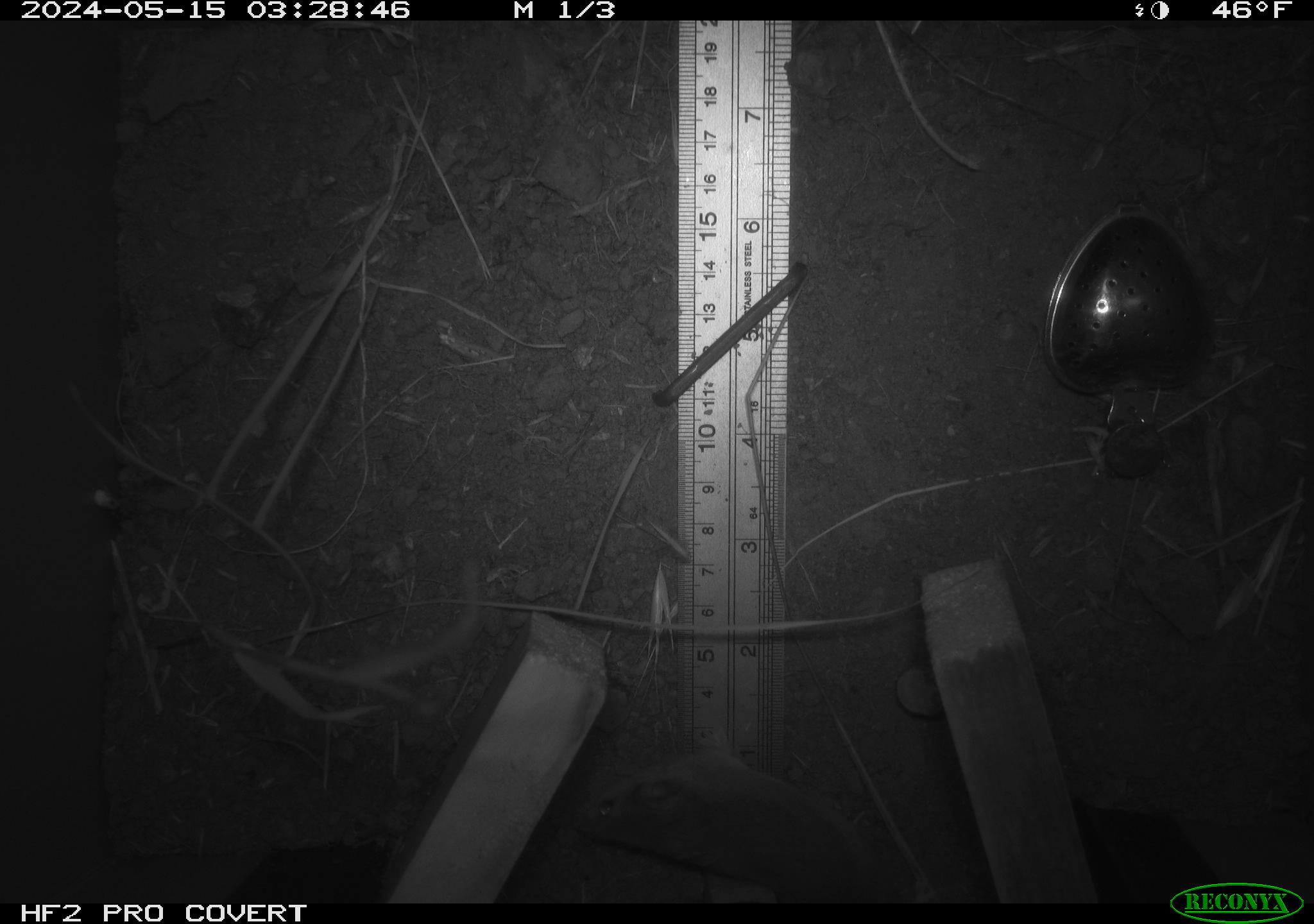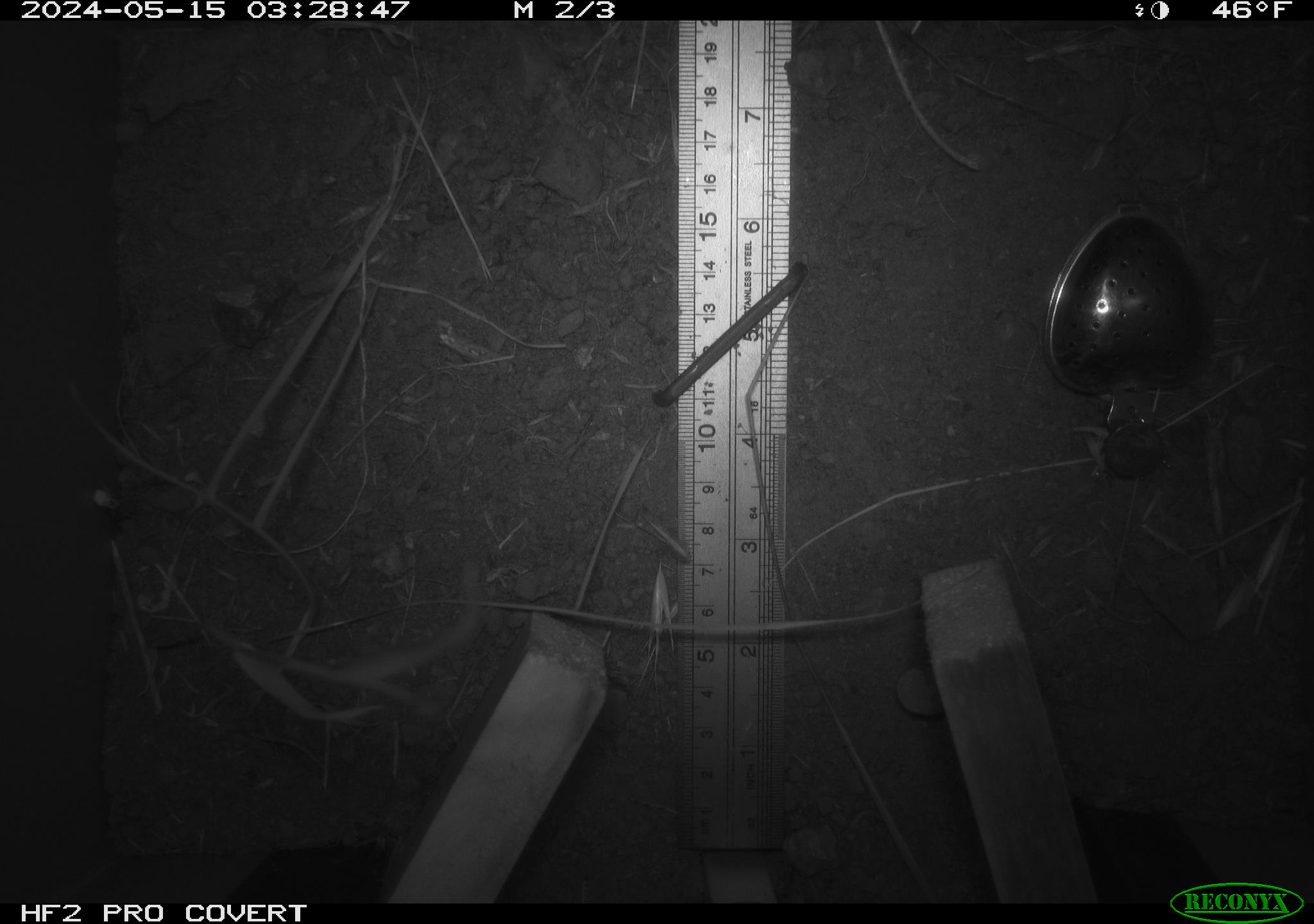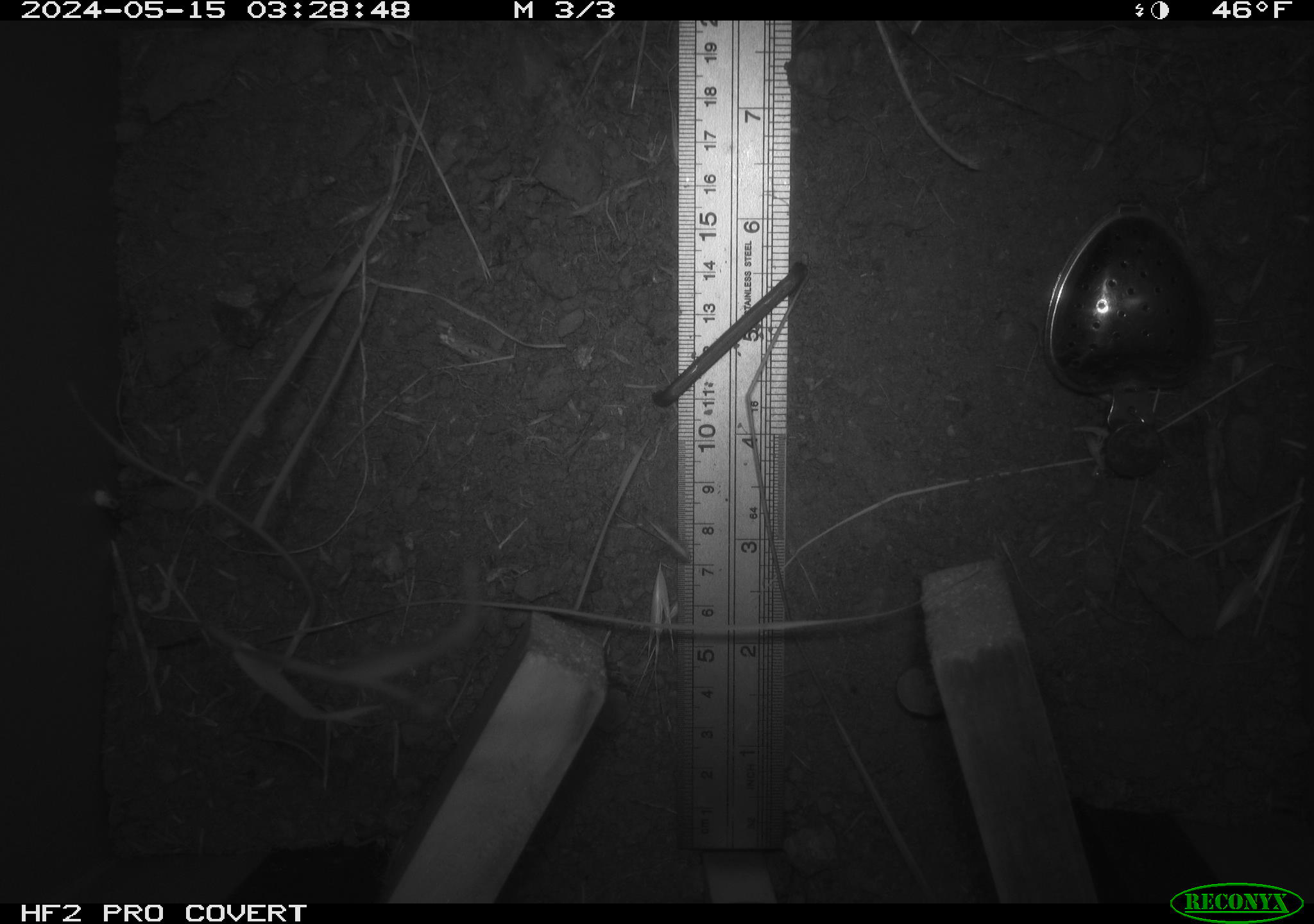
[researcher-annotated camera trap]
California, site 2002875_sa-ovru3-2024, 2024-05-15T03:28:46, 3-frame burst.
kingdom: Animalia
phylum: Chordata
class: Mammalia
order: Rodentia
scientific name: Rodentia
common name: mouse species